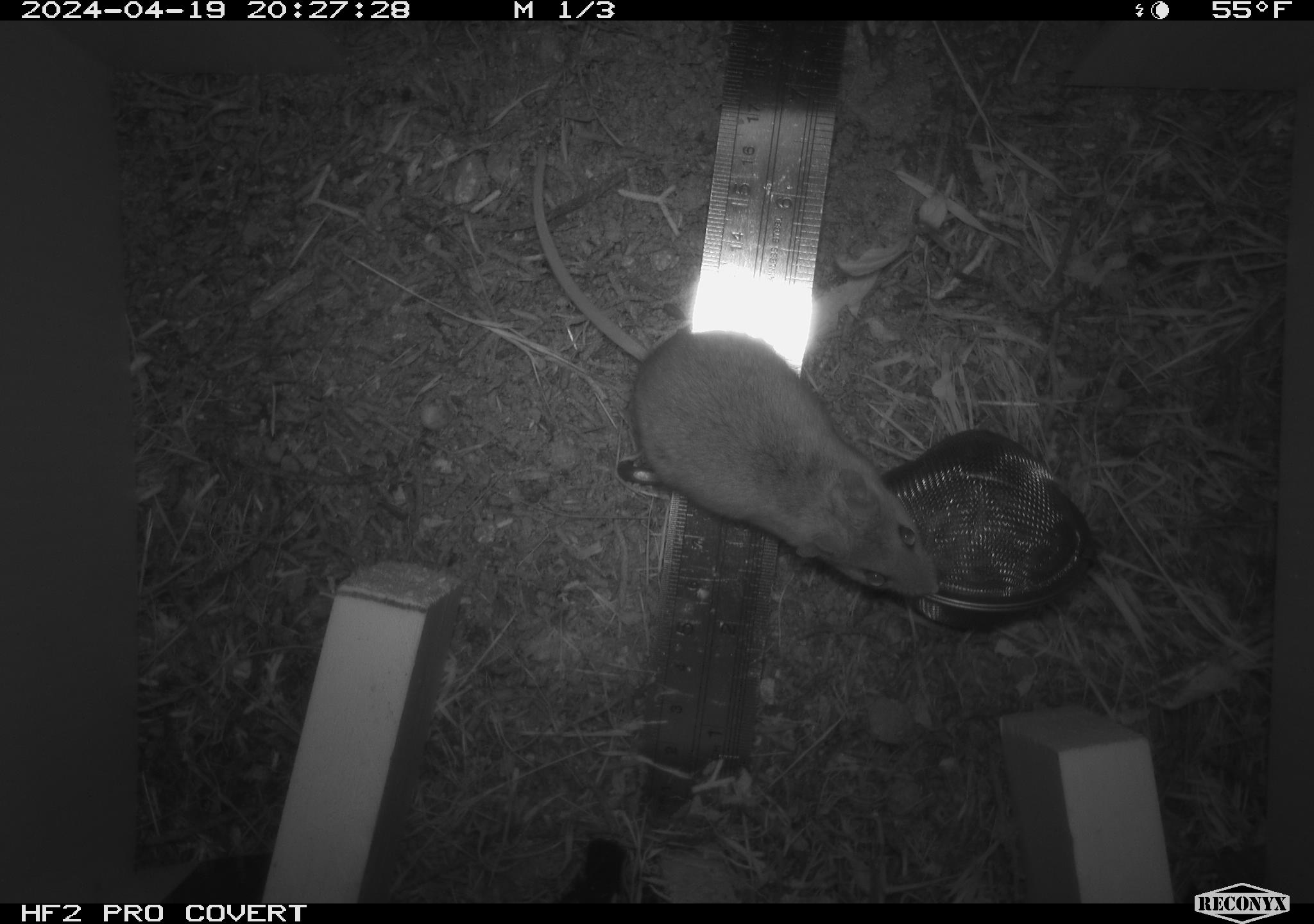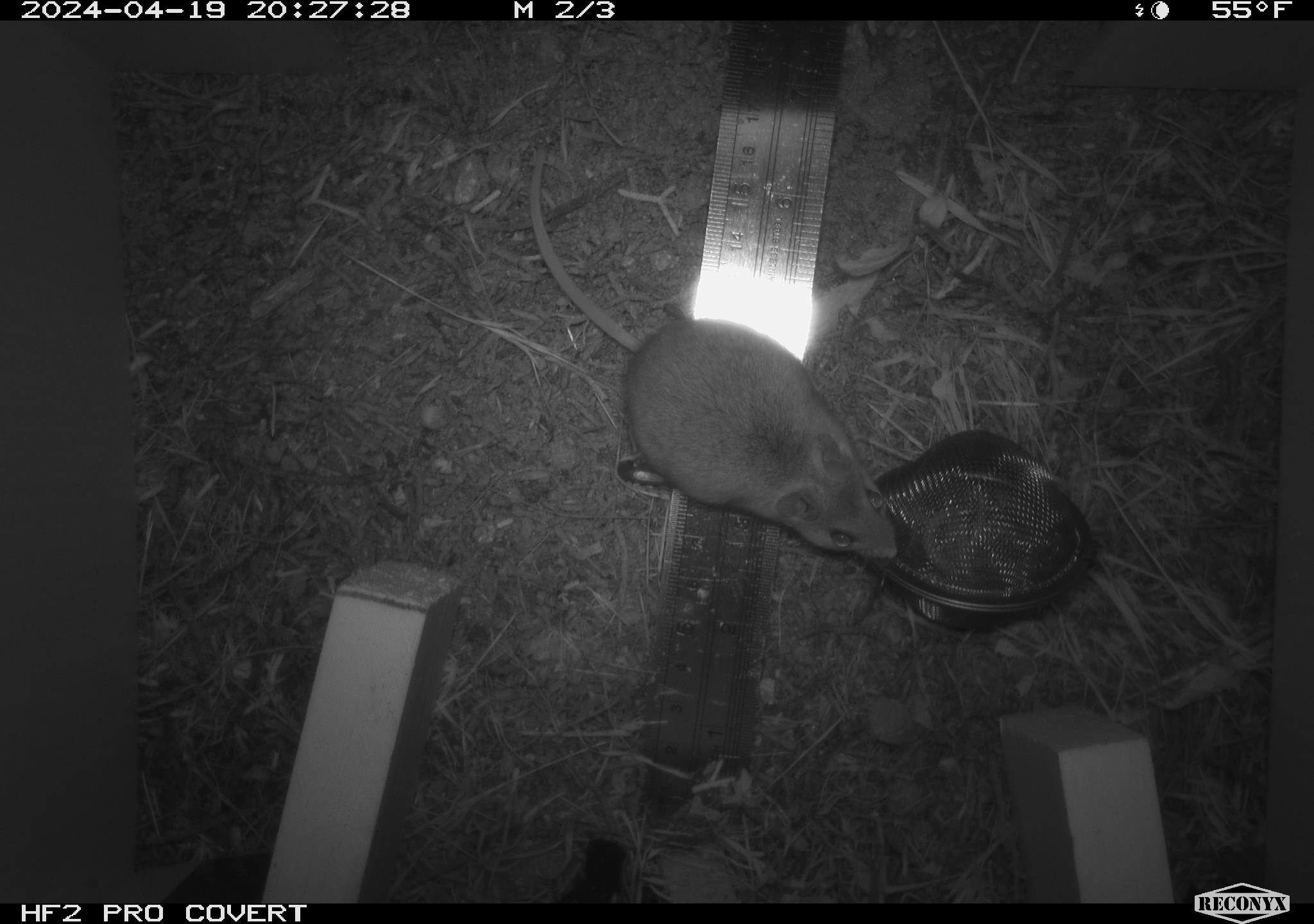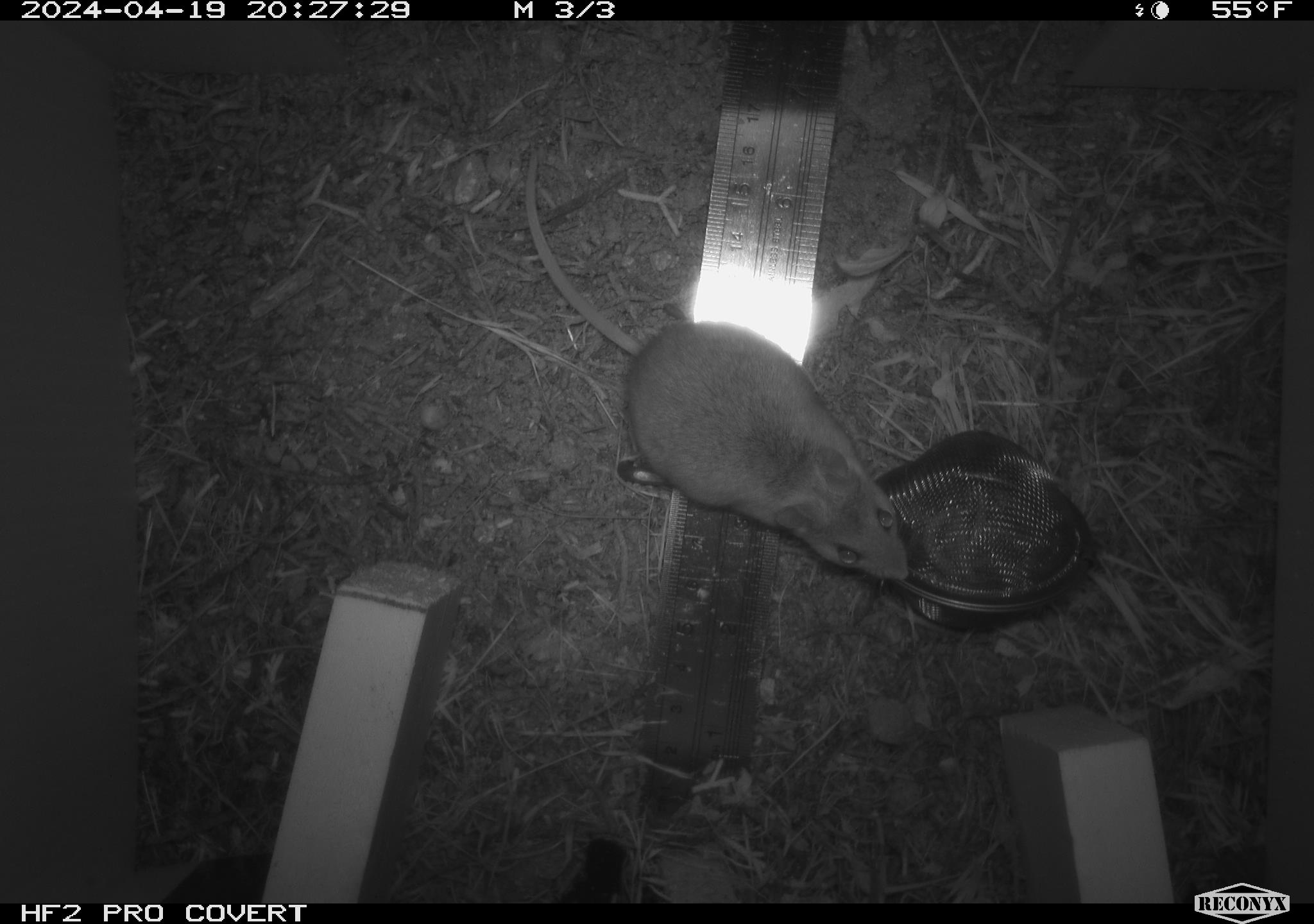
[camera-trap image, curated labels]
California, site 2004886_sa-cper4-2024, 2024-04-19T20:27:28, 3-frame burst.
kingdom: Animalia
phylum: Chordata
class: Mammalia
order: Rodentia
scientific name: Rodentia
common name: rodent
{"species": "rodent (Rodentia)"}